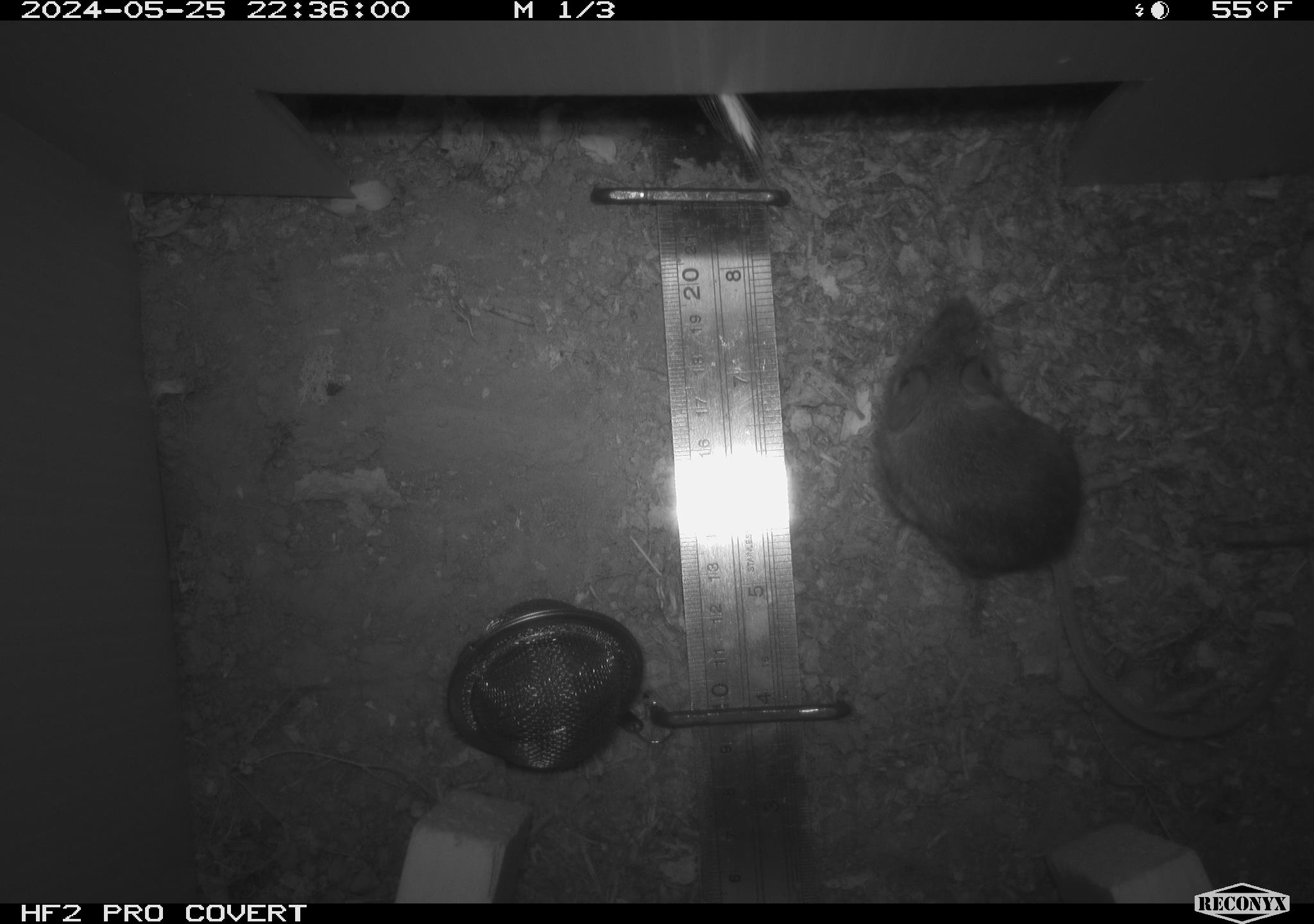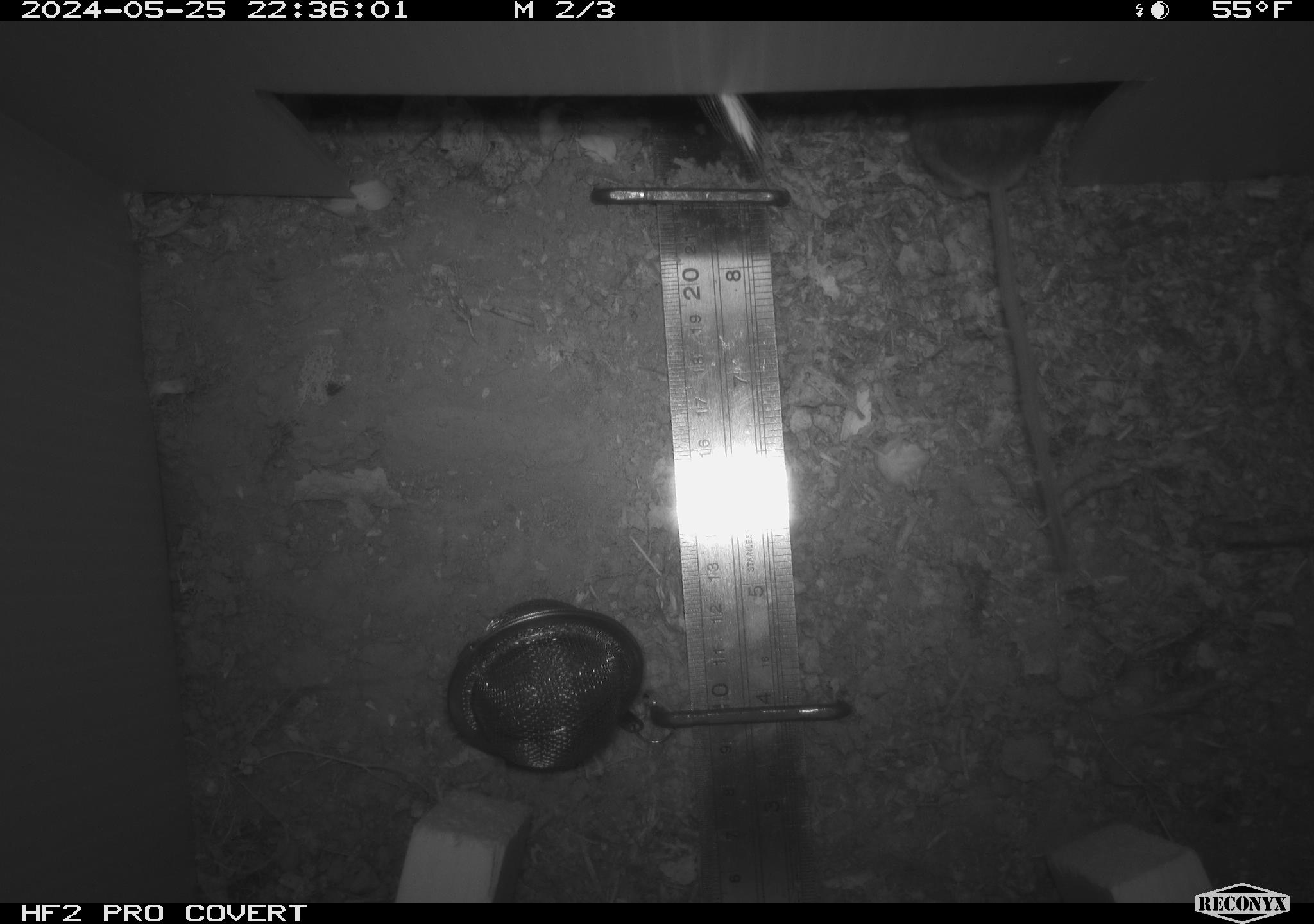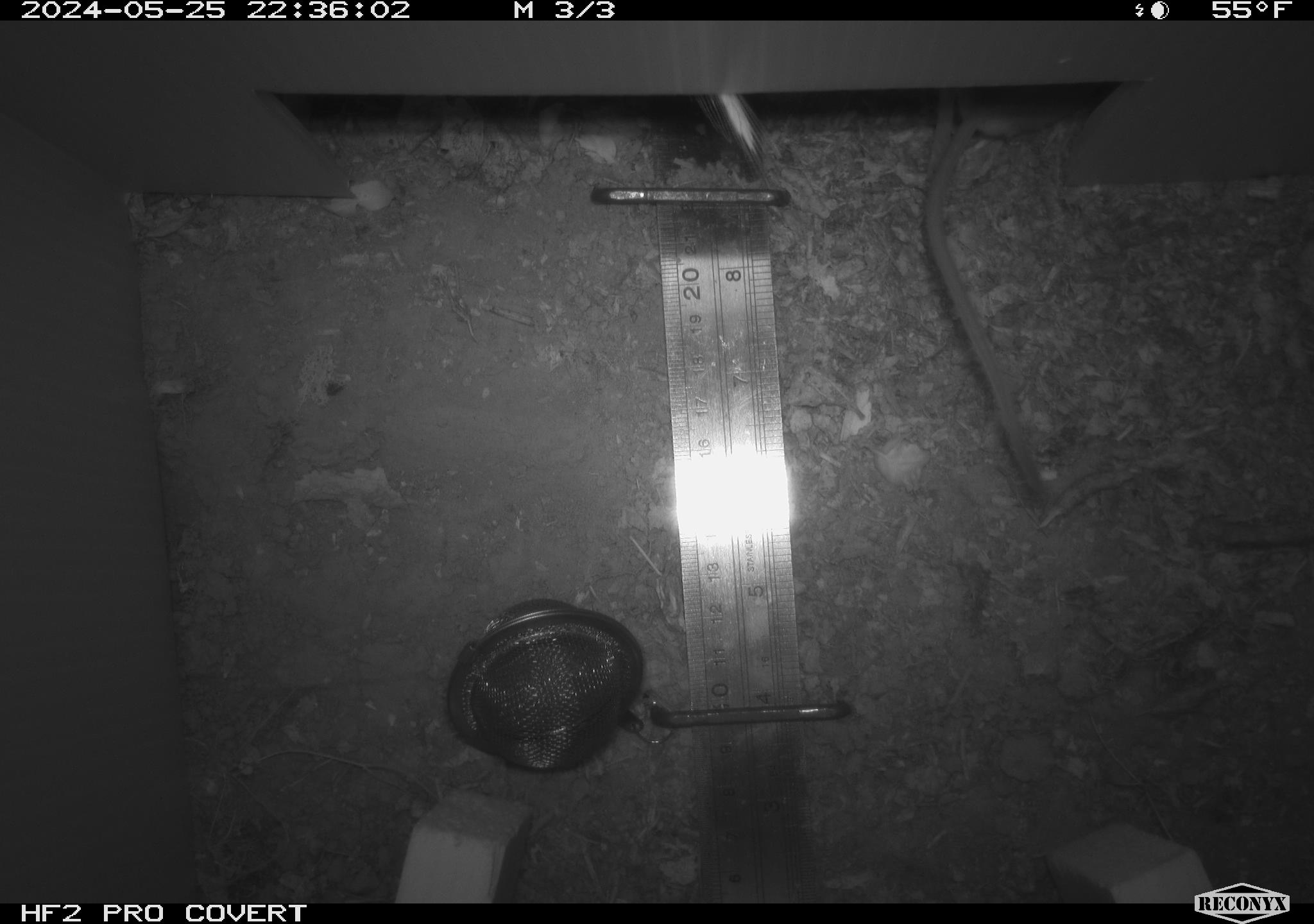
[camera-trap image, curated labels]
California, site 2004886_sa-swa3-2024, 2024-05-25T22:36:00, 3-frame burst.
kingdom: Animalia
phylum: Chordata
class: Mammalia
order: Rodentia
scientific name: Rodentia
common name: mouse species